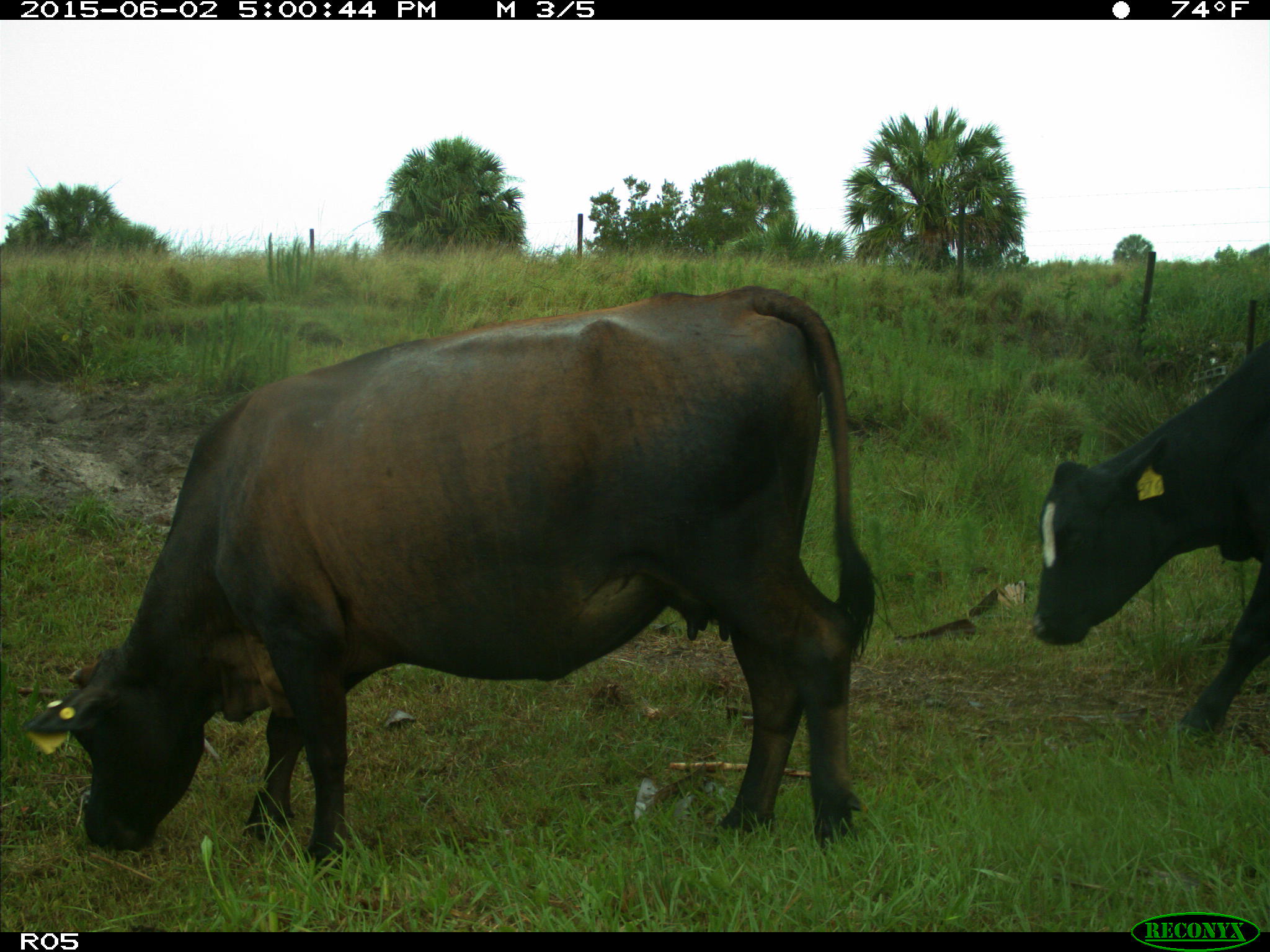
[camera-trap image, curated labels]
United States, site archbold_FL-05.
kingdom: Animalia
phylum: Chordata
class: Mammalia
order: Artiodactyla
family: Bovidae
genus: Bos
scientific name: Bos taurus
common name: domestic cow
Bos taurus (domestic cow).